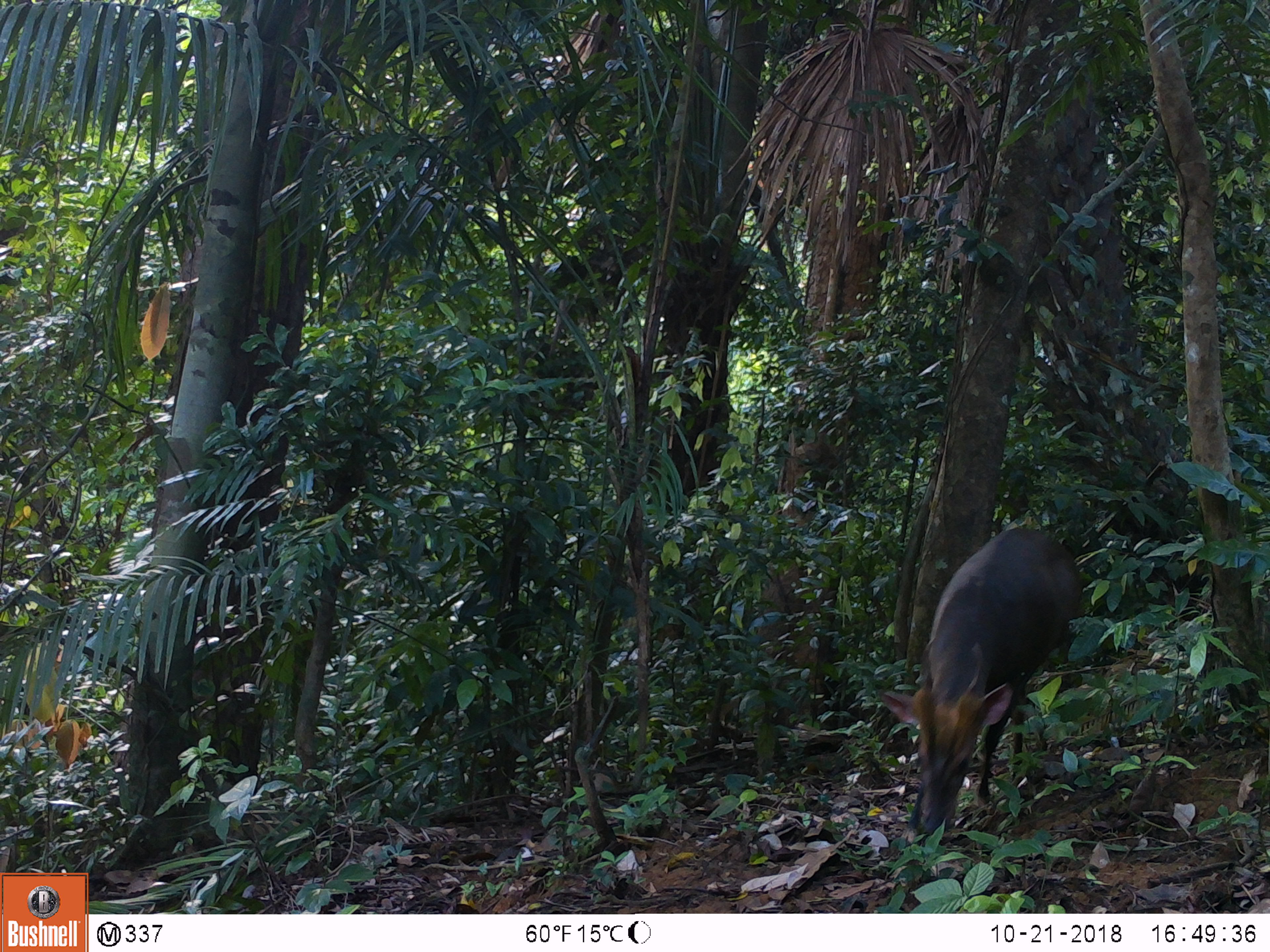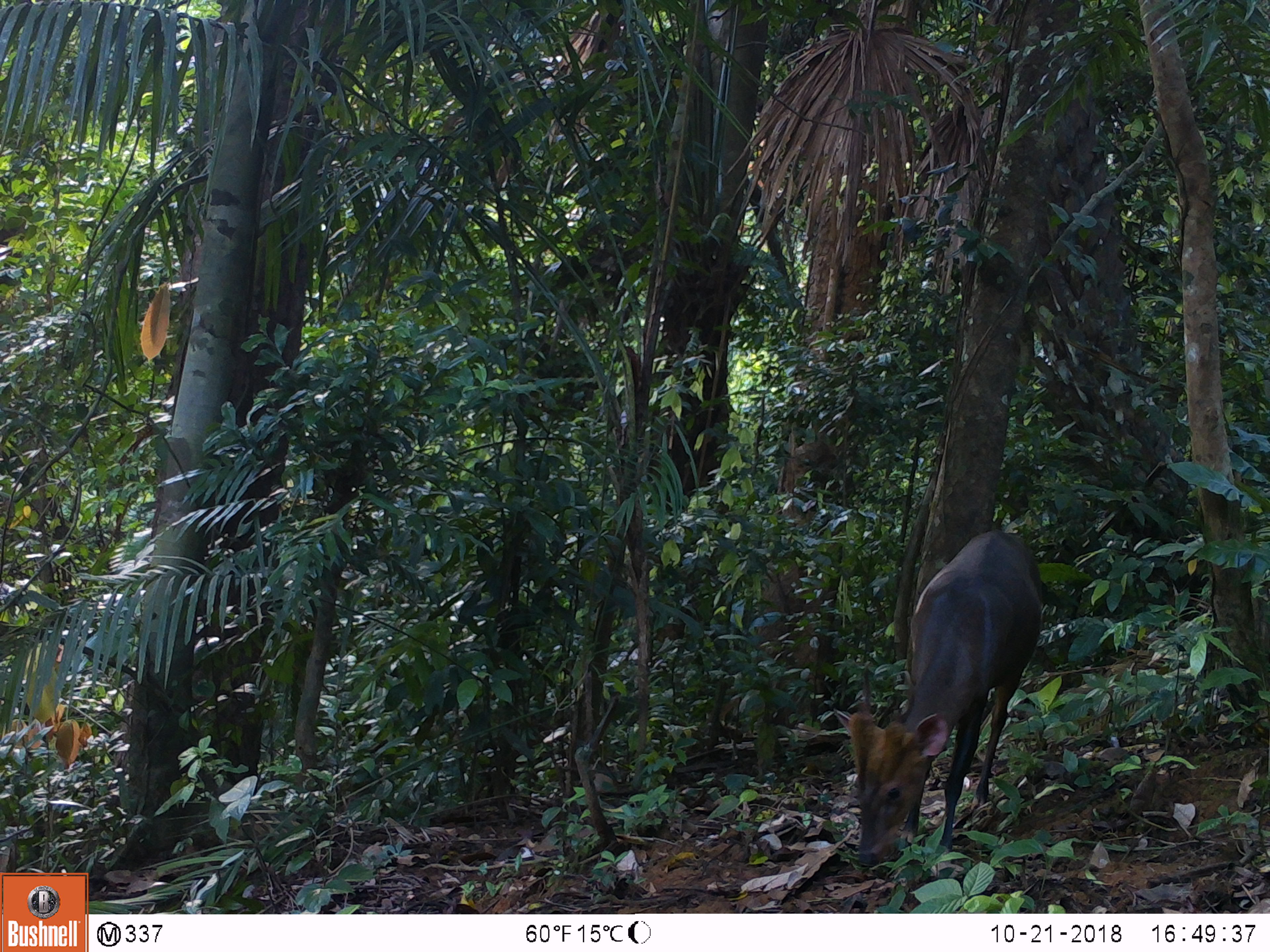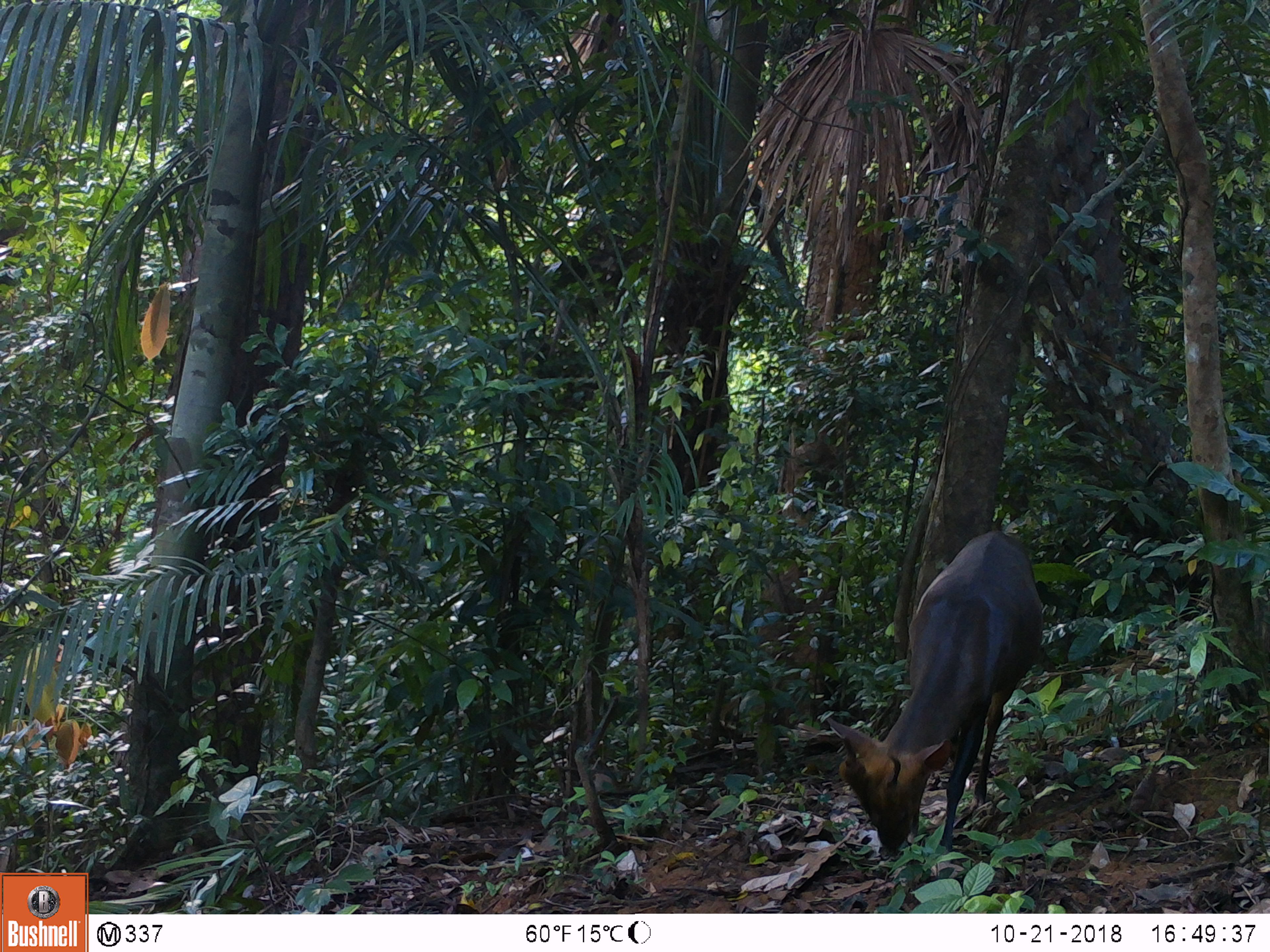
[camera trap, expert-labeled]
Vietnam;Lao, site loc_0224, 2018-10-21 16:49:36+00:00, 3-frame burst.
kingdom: Animalia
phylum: Chordata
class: Mammalia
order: Artiodactyla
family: Cervidae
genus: Muntiacus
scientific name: Muntiacus vuquangensis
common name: large-antlered muntjac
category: large antlered muntjac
Large antlered muntjac (large-antlered muntjac) (Muntiacus vuquangensis). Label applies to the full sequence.